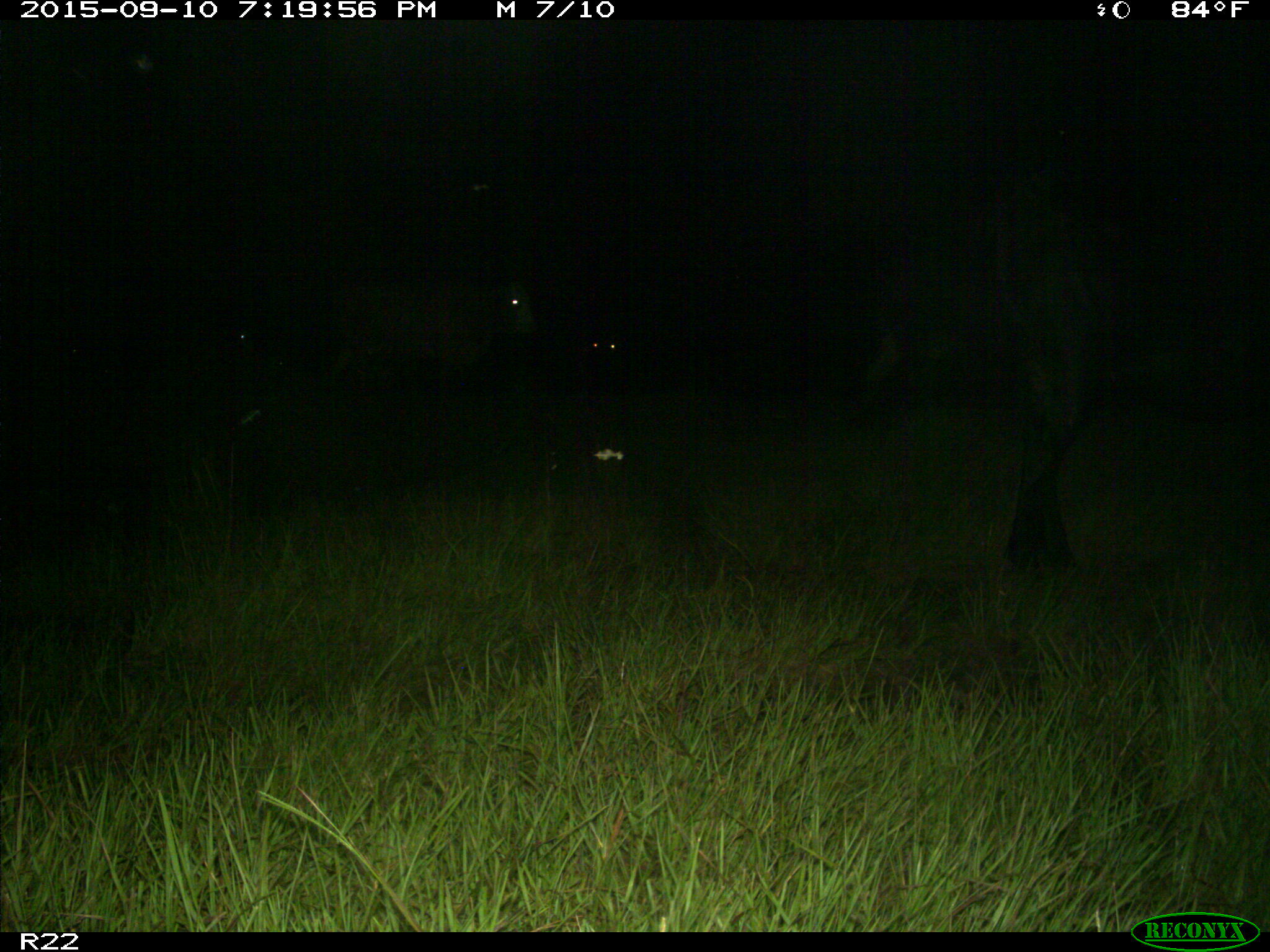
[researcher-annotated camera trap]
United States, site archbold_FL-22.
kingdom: Animalia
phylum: Chordata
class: Mammalia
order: Artiodactyla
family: Bovidae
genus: Bos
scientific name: Bos taurus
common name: domestic cow